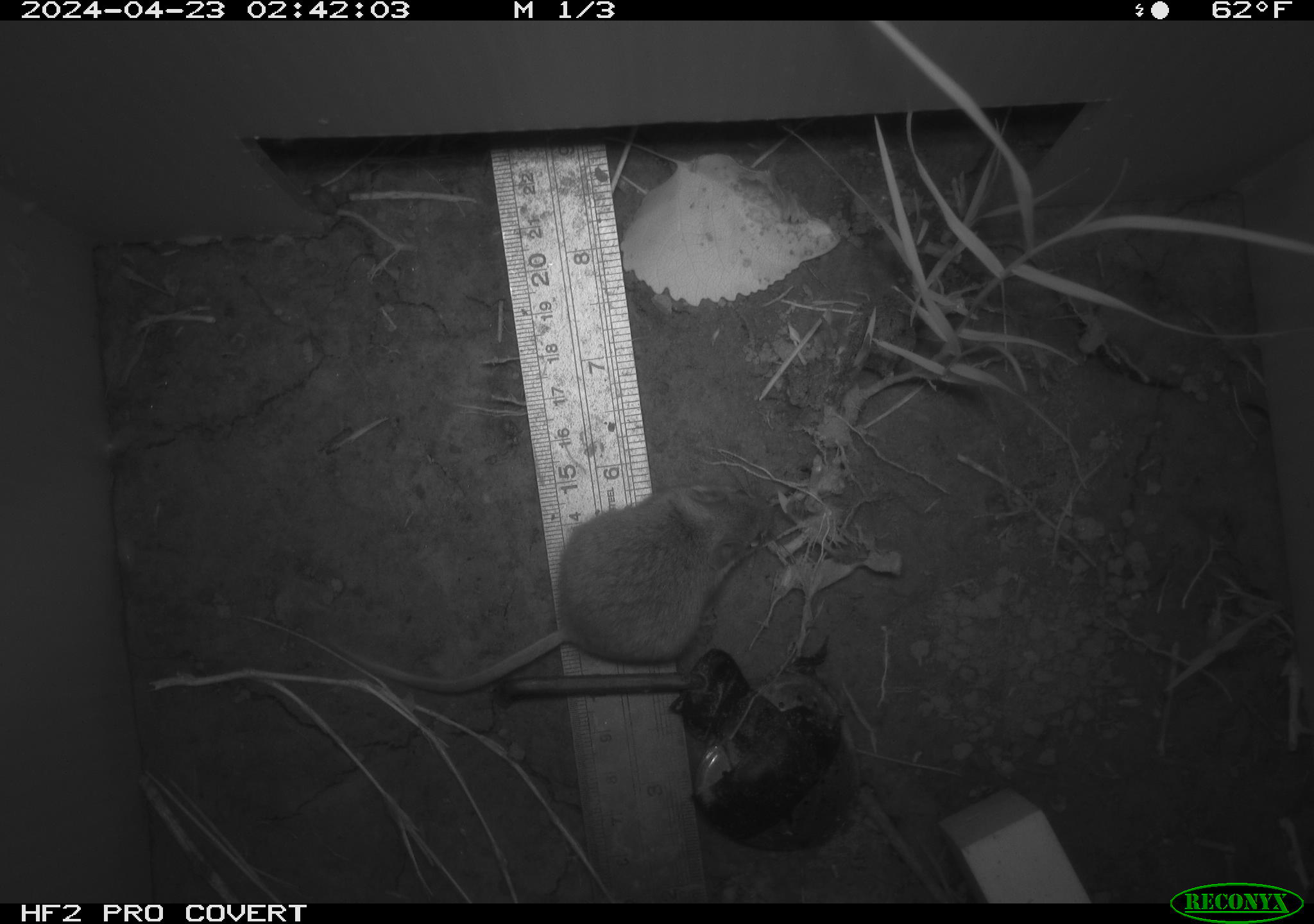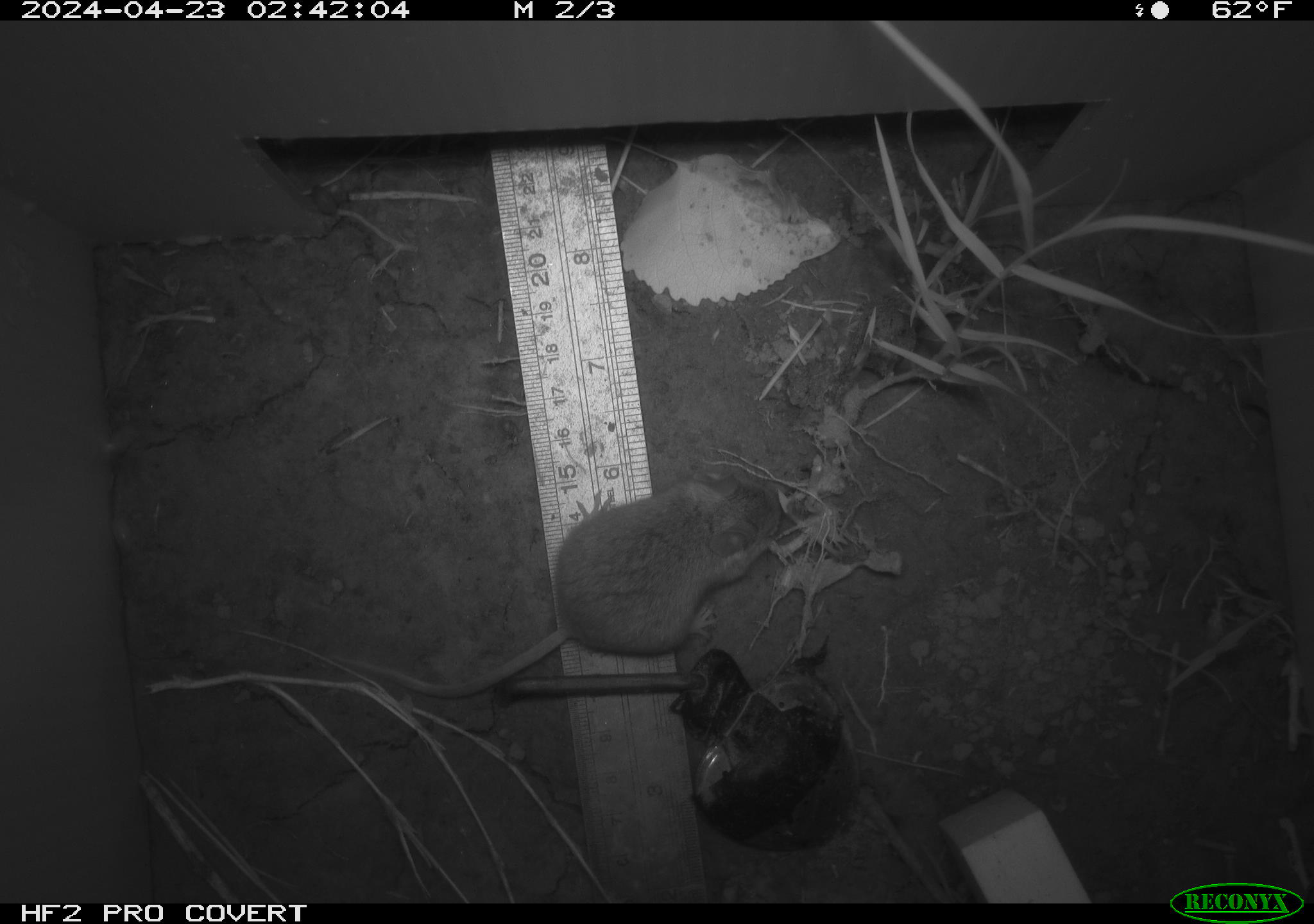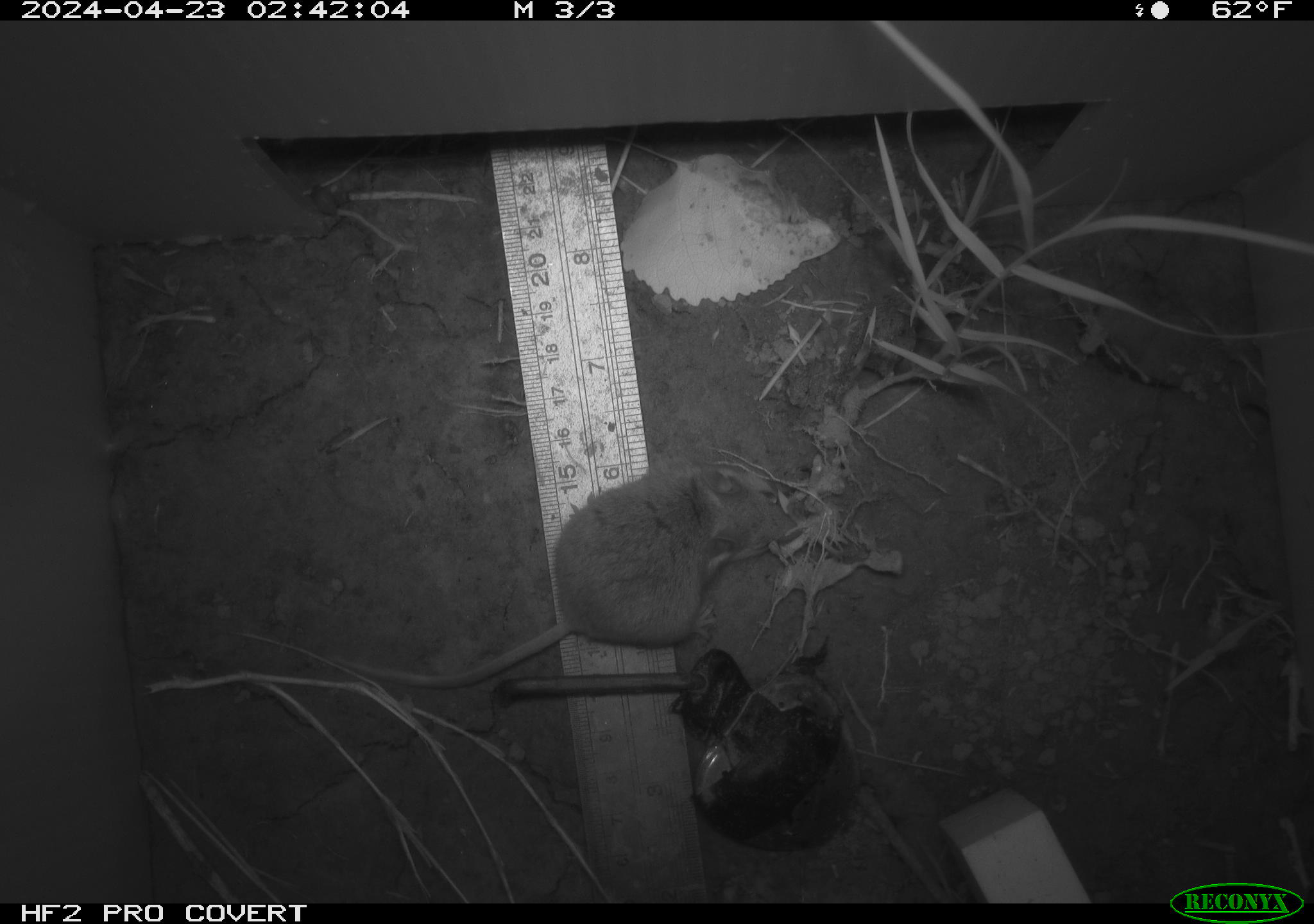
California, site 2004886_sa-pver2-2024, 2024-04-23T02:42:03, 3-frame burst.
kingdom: Animalia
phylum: Chordata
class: Mammalia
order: Rodentia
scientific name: Rodentia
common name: mouse species